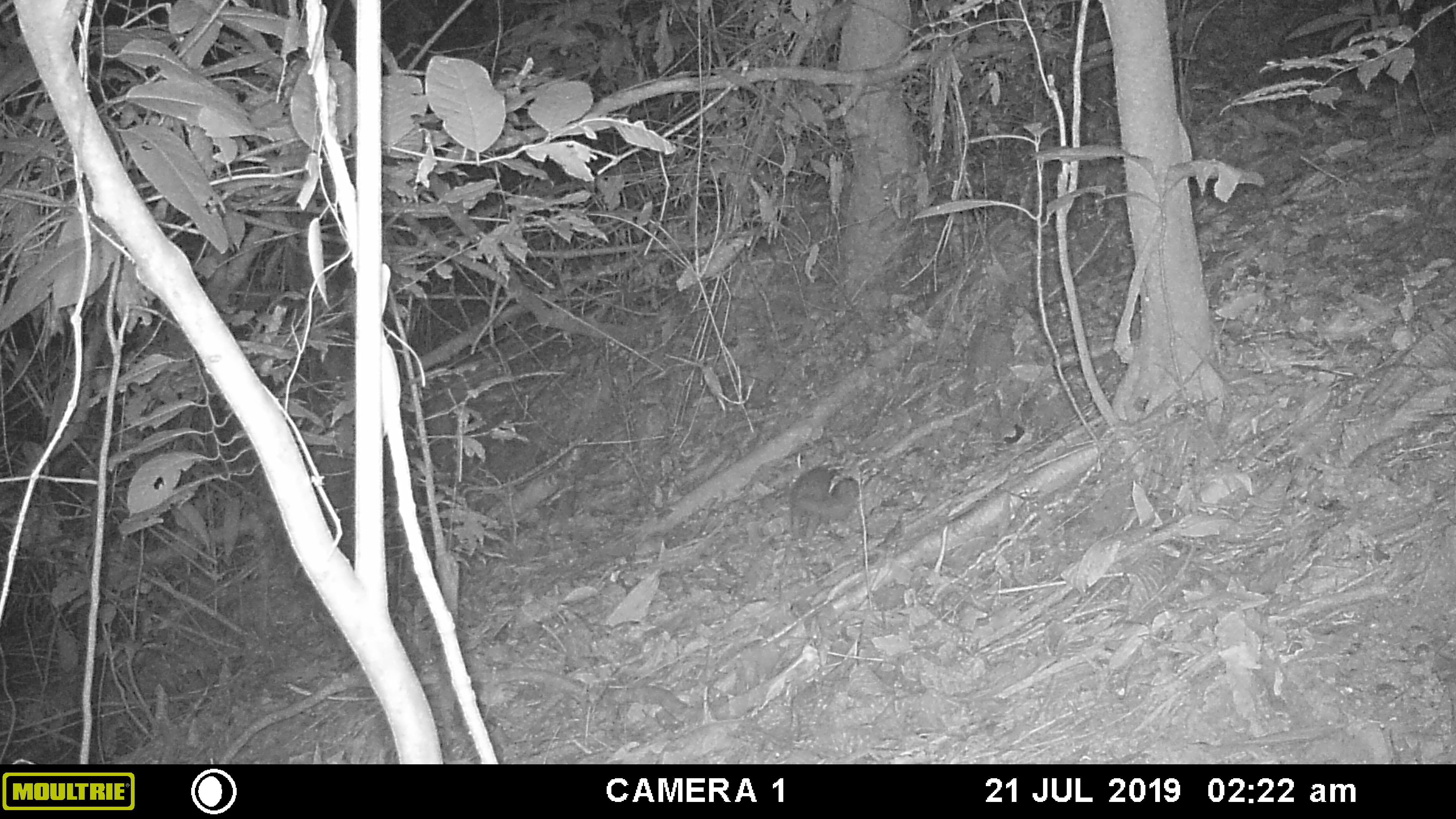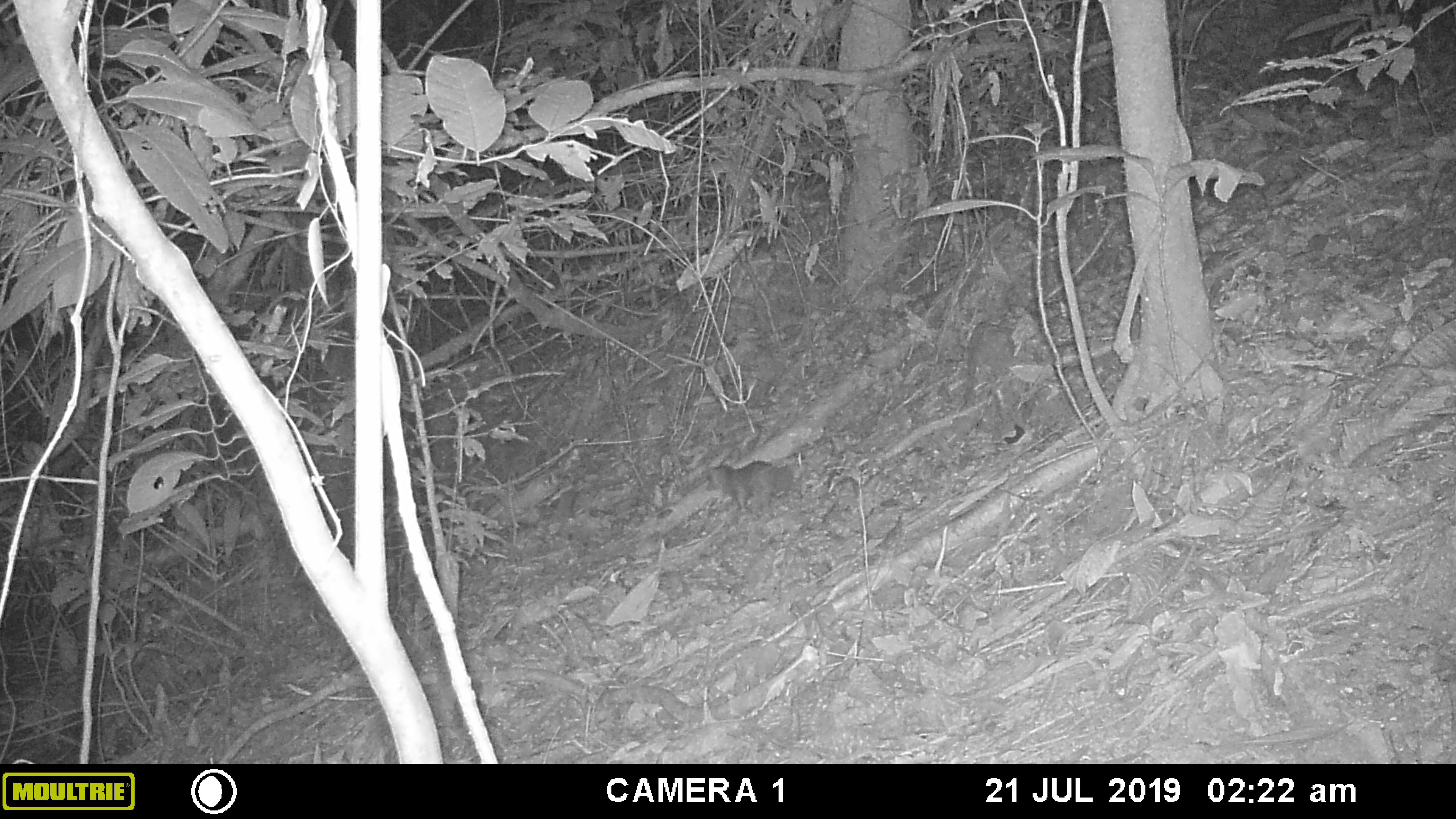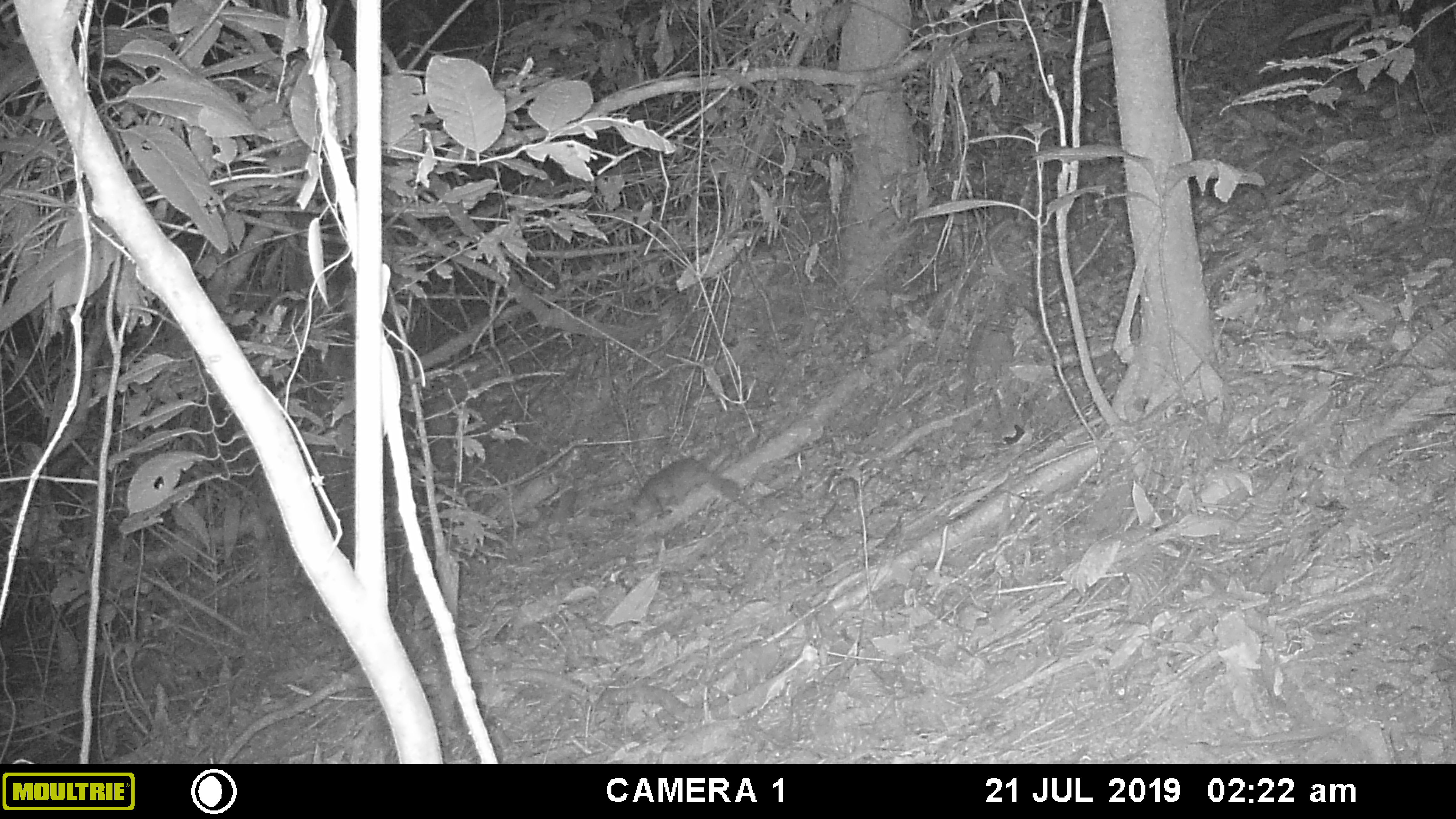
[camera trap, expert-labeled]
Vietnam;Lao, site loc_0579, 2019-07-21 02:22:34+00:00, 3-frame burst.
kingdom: Animalia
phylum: Chordata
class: Mammalia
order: Carnivora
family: Mustelidae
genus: Melogale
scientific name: Melogale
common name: ferret badger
Ferret badger (Melogale). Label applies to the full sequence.